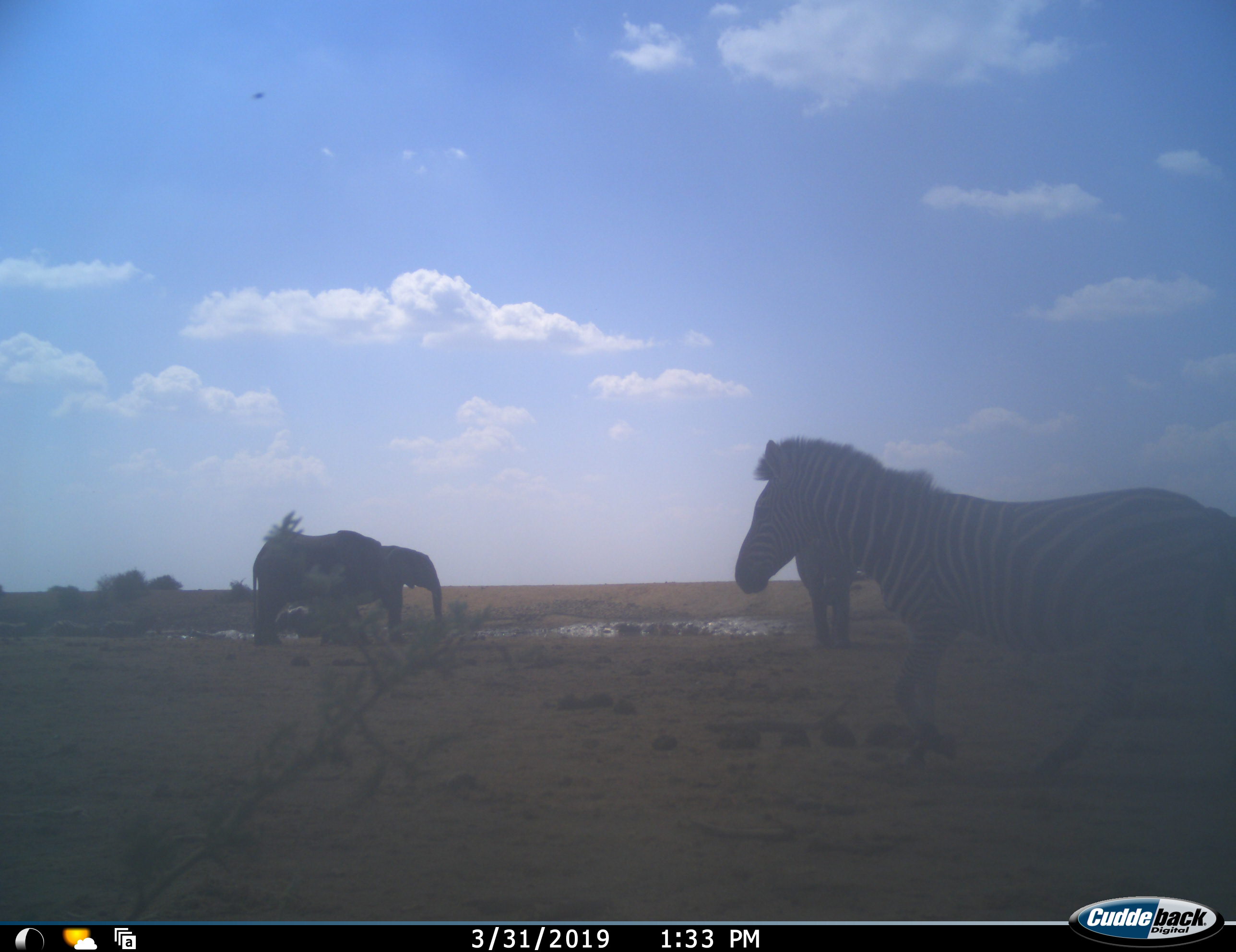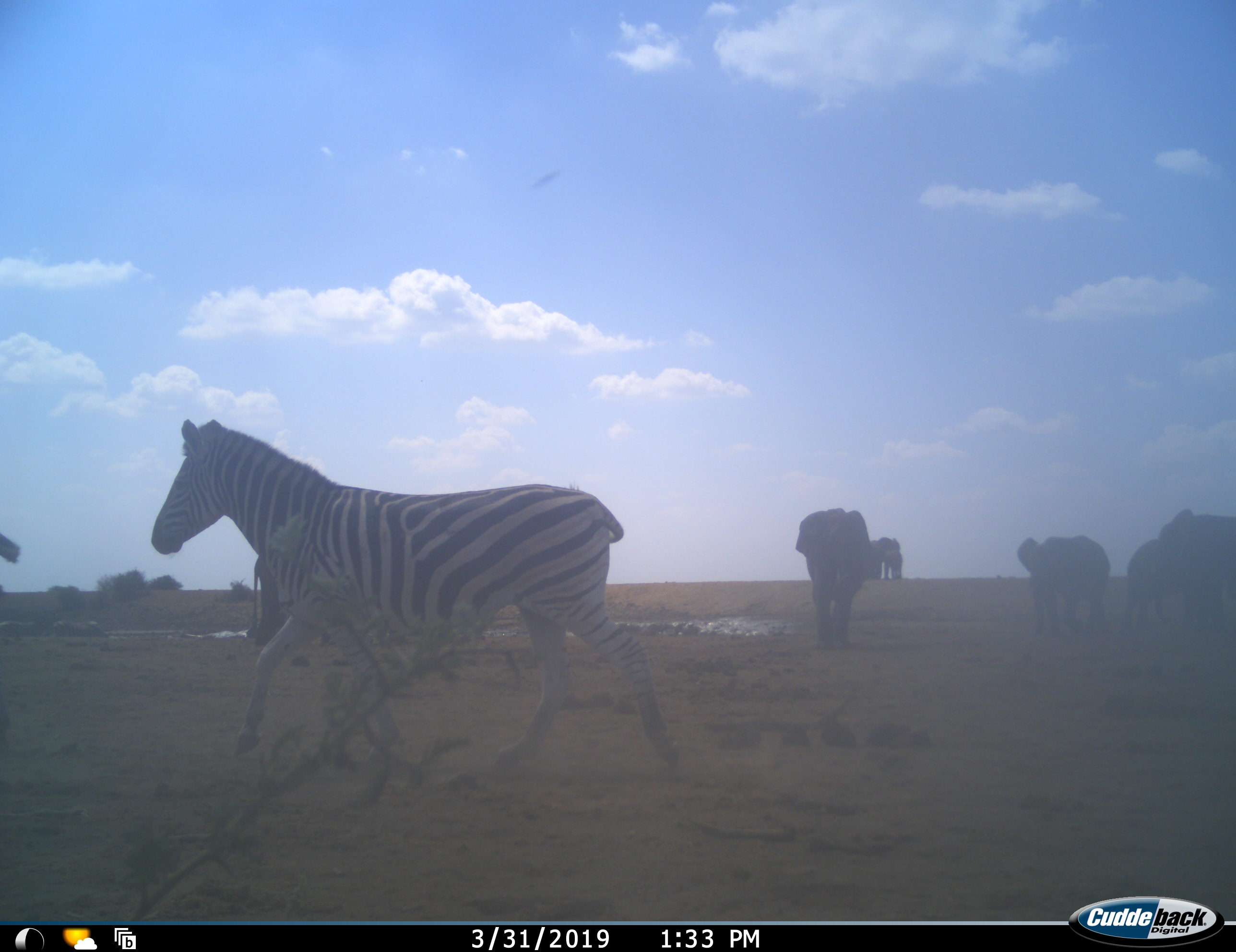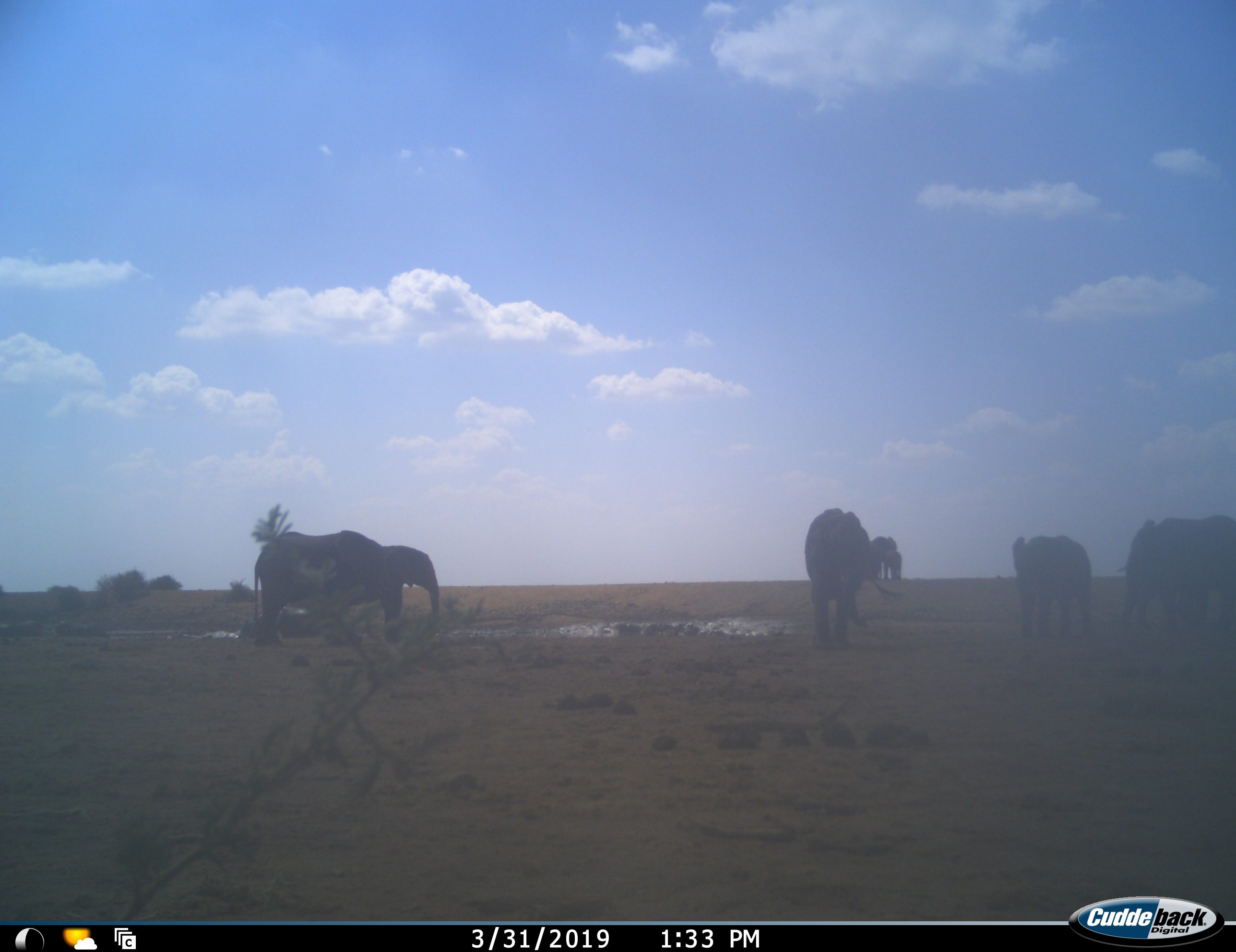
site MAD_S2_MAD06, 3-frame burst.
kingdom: Animalia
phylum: Chordata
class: Mammalia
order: Proboscidea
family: Elephantidae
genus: Loxodonta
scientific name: Loxodonta africana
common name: african bush elephant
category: elephant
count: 3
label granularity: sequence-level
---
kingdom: Animalia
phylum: Chordata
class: Mammalia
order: Perissodactyla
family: Equidae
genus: Equus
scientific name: Equus quagga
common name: plains zebra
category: zebraplains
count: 1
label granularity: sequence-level